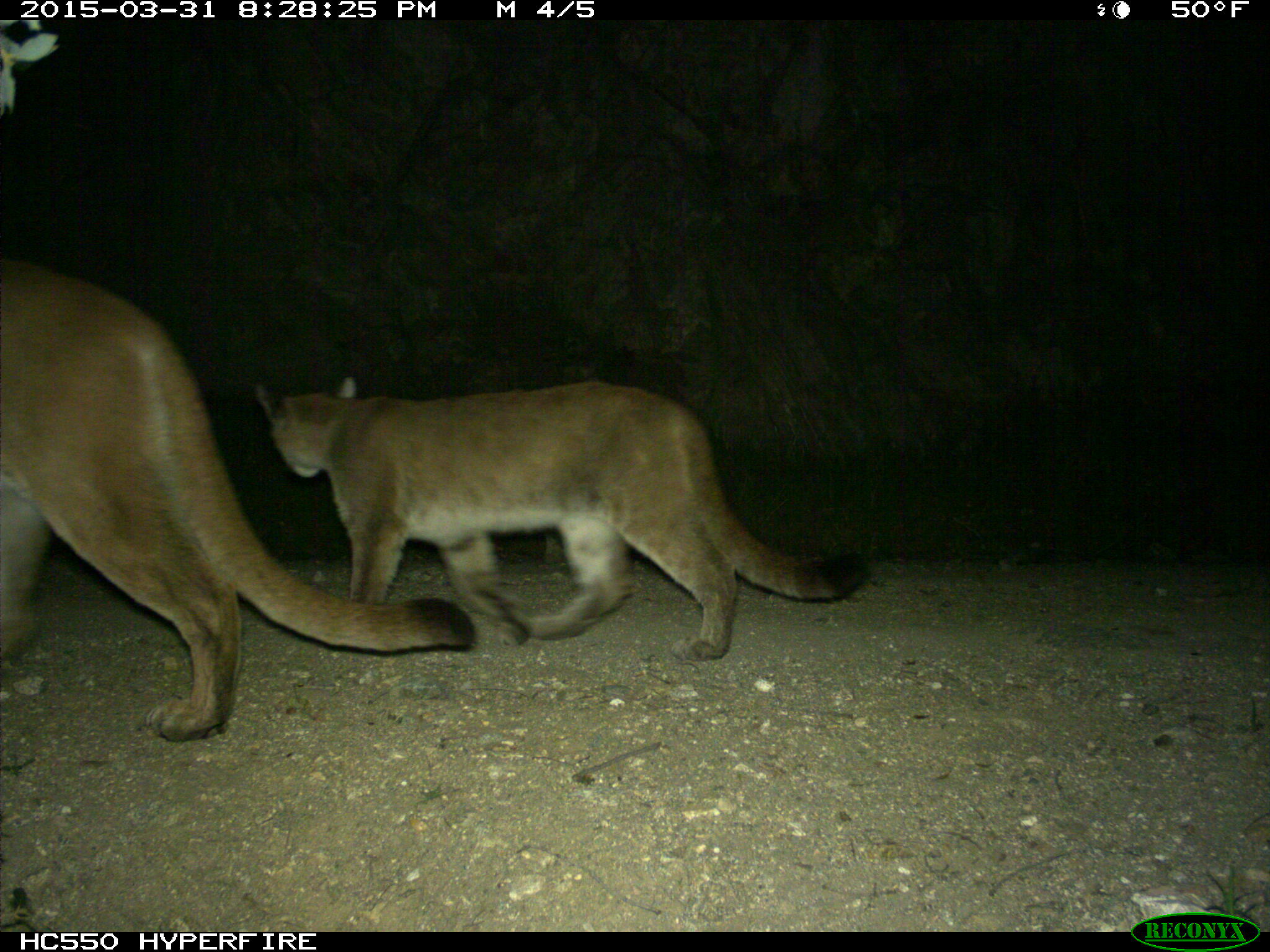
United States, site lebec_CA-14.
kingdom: Animalia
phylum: Chordata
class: Mammalia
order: Carnivora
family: Felidae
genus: Puma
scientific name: Puma concolor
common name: mountain lion